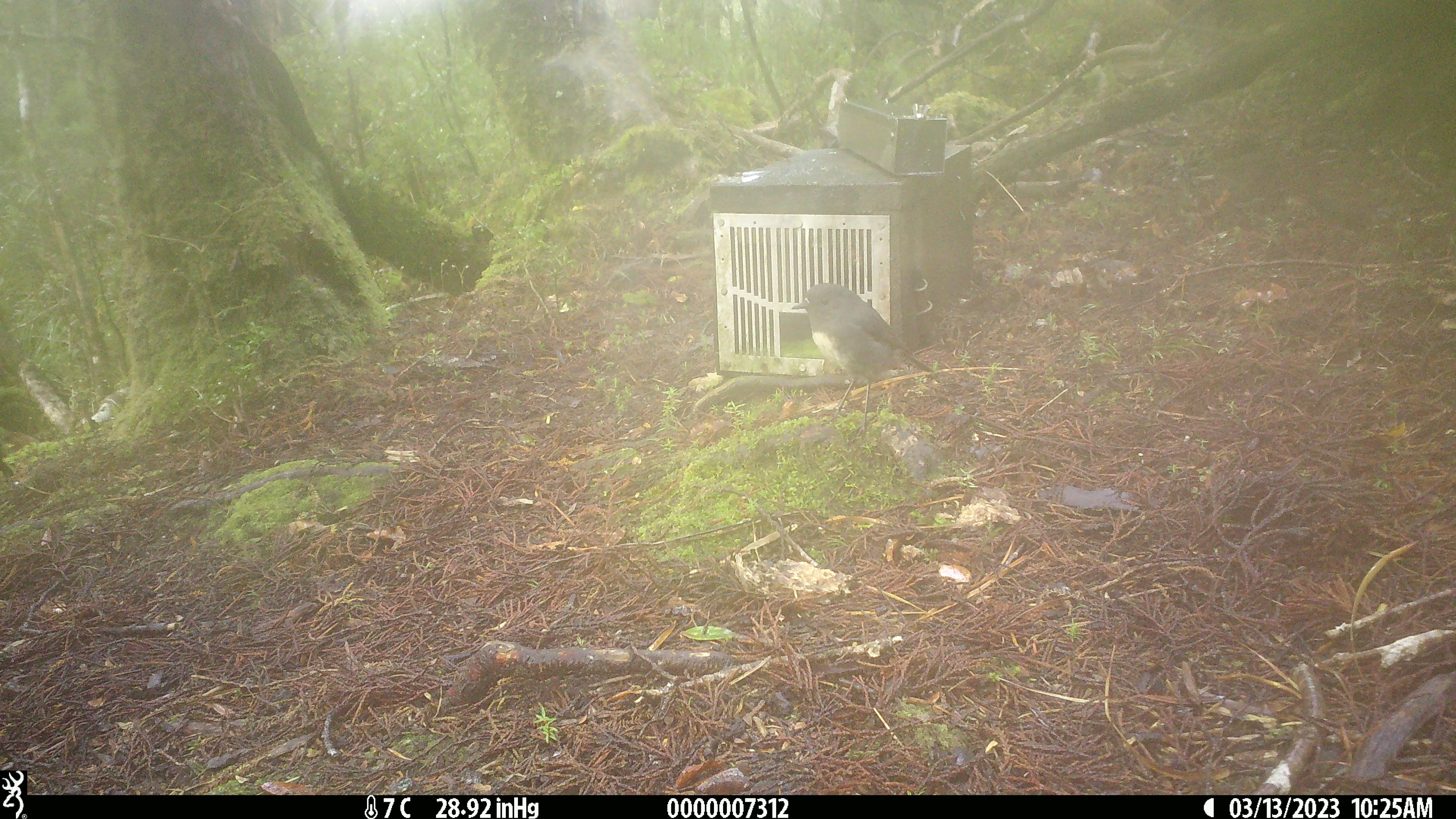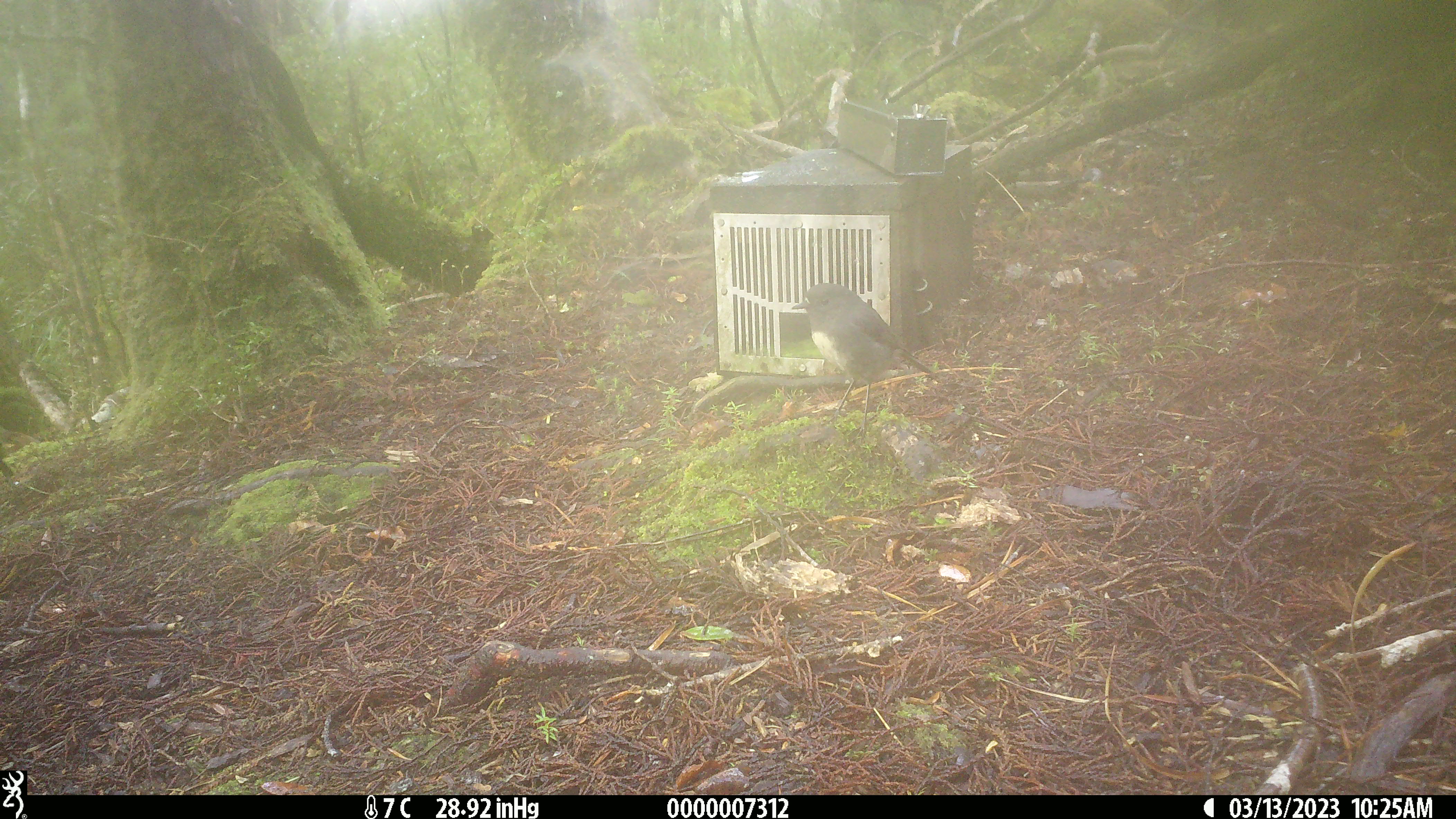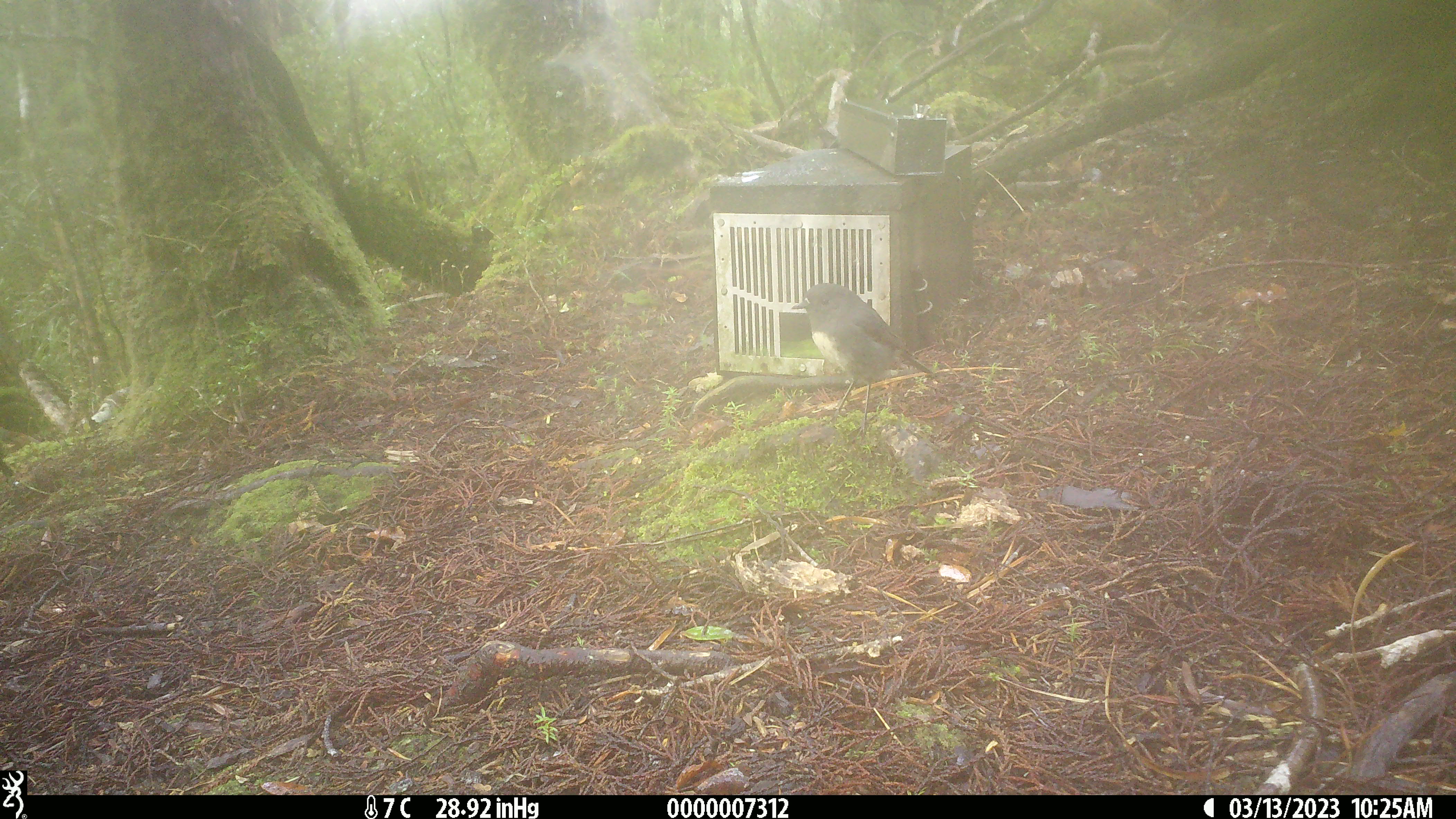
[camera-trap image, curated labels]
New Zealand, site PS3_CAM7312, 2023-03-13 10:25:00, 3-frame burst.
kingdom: Animalia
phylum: Chordata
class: Aves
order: Passeriformes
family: Petroicidae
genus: Petroica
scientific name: Petroica australis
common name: new zealand robin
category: robin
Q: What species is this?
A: Robin (new zealand robin) (Petroica australis).